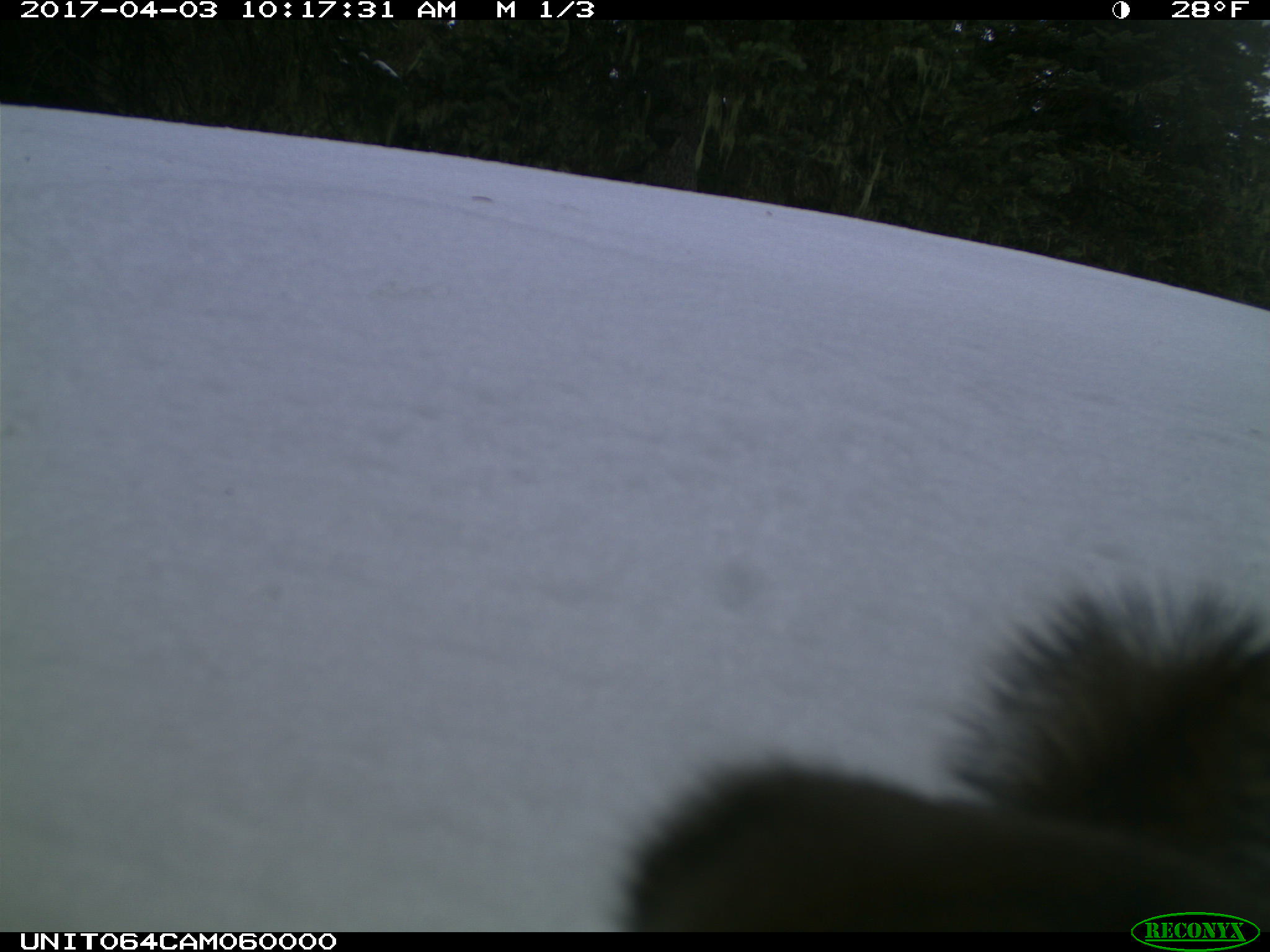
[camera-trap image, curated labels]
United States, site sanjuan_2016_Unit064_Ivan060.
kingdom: Animalia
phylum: Chordata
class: Mammalia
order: Rodentia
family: Sciuridae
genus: Tamiasciurus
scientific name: Tamiasciurus hudsonicus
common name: american red squirrel